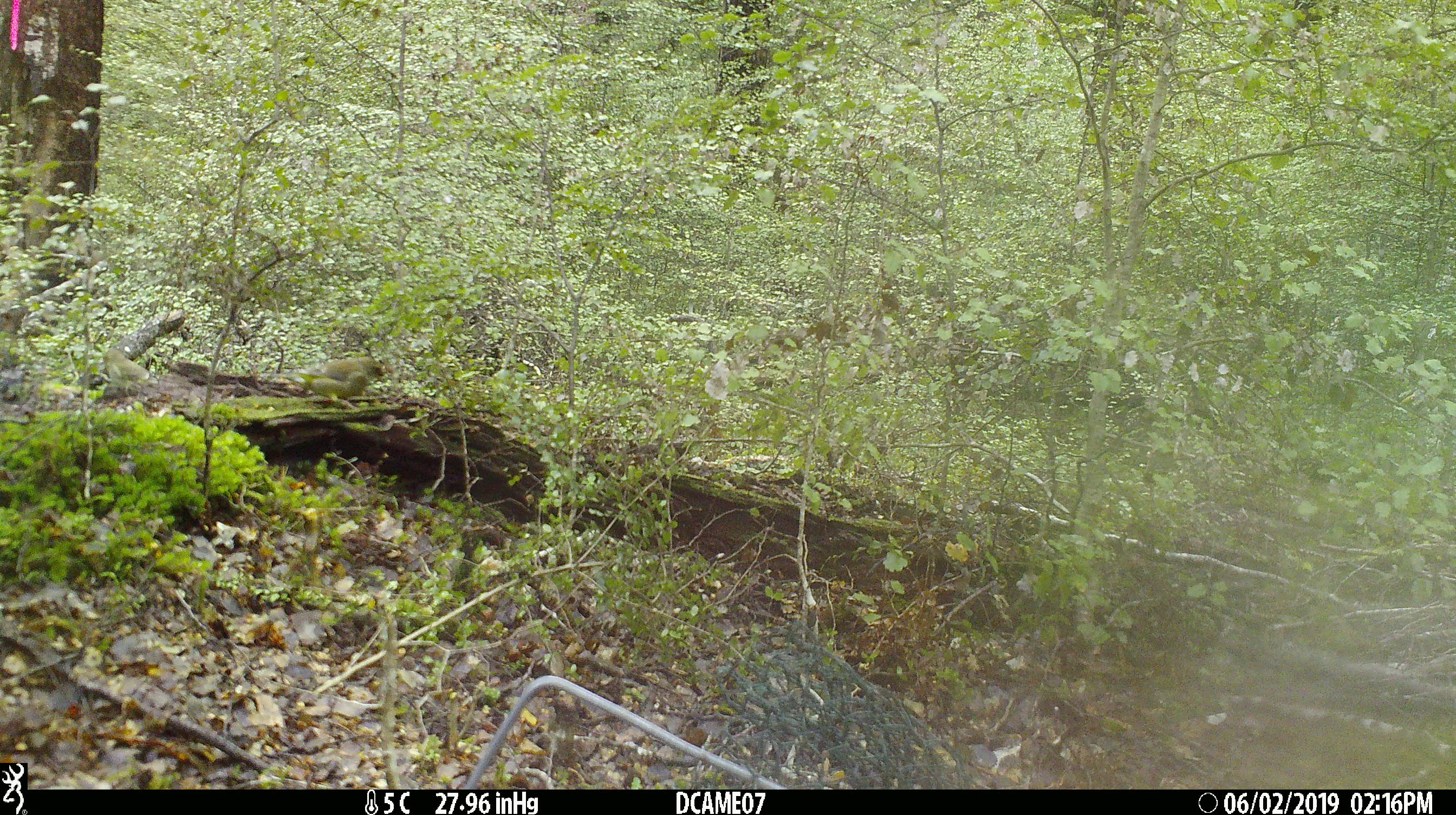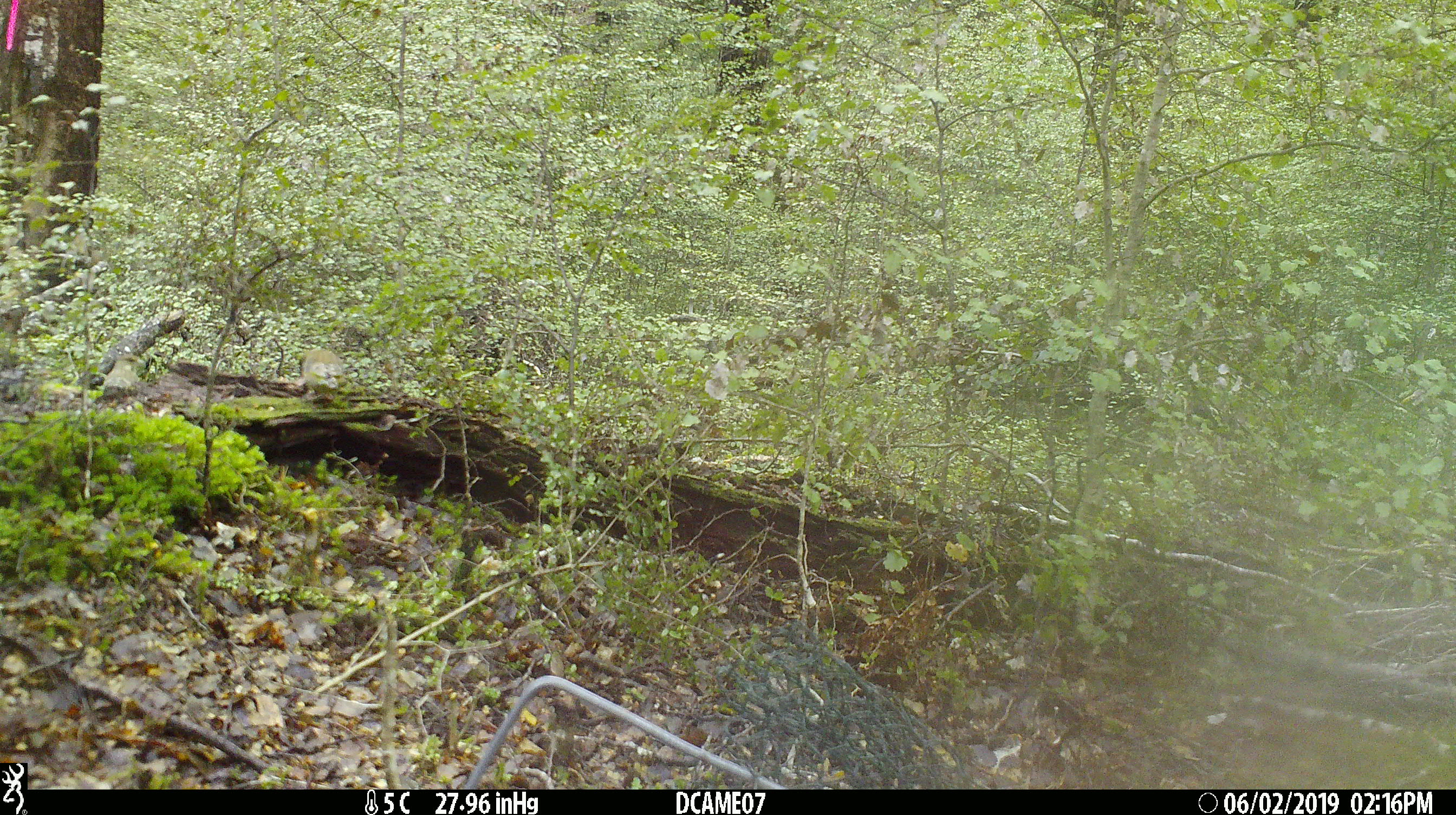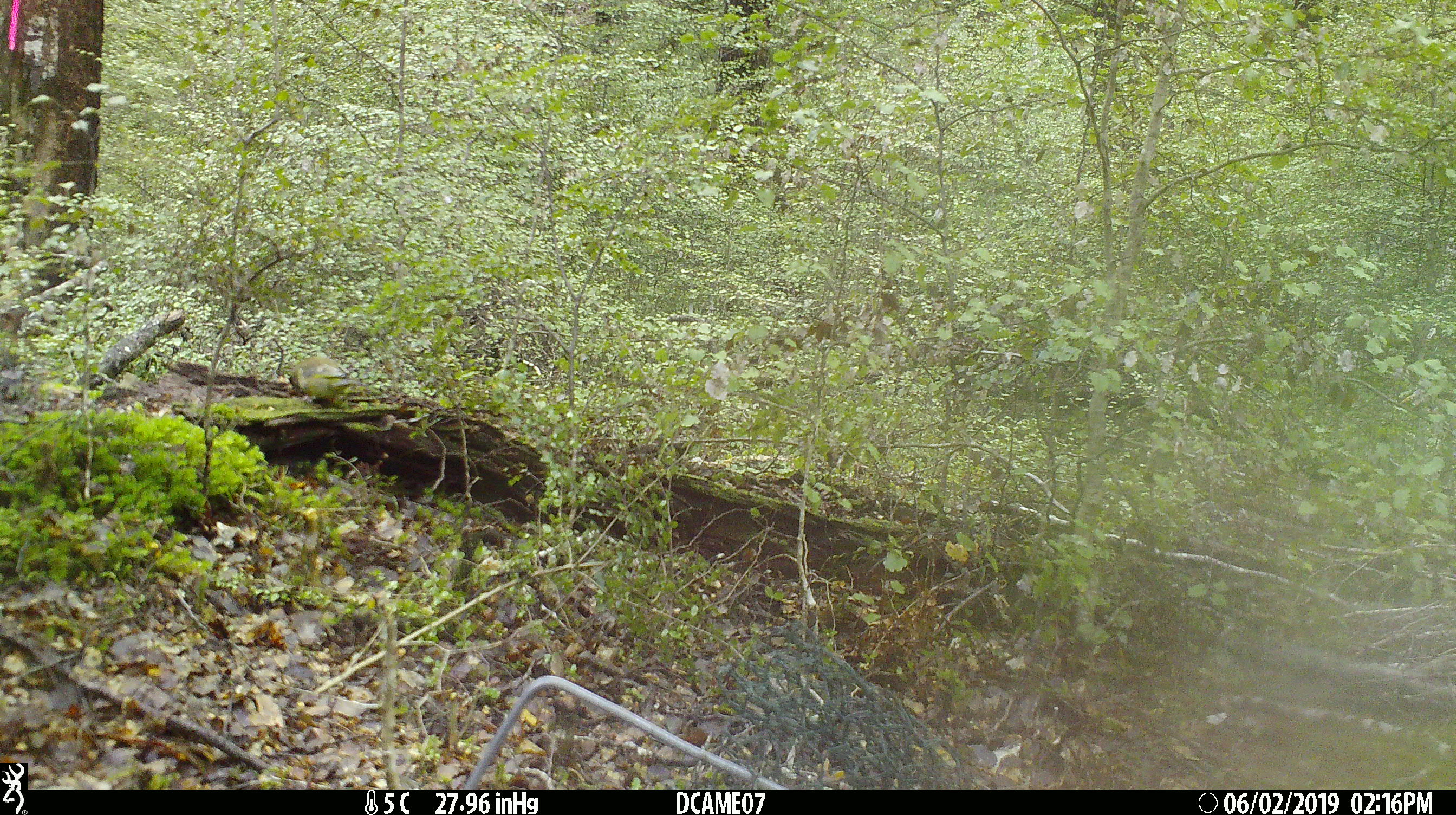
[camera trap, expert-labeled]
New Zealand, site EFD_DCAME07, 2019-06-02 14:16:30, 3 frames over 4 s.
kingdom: Animalia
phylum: Chordata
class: Aves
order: Passeriformes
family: Fringillidae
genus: Chloris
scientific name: Chloris chloris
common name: greenfinch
Greenfinch (Chloris chloris).